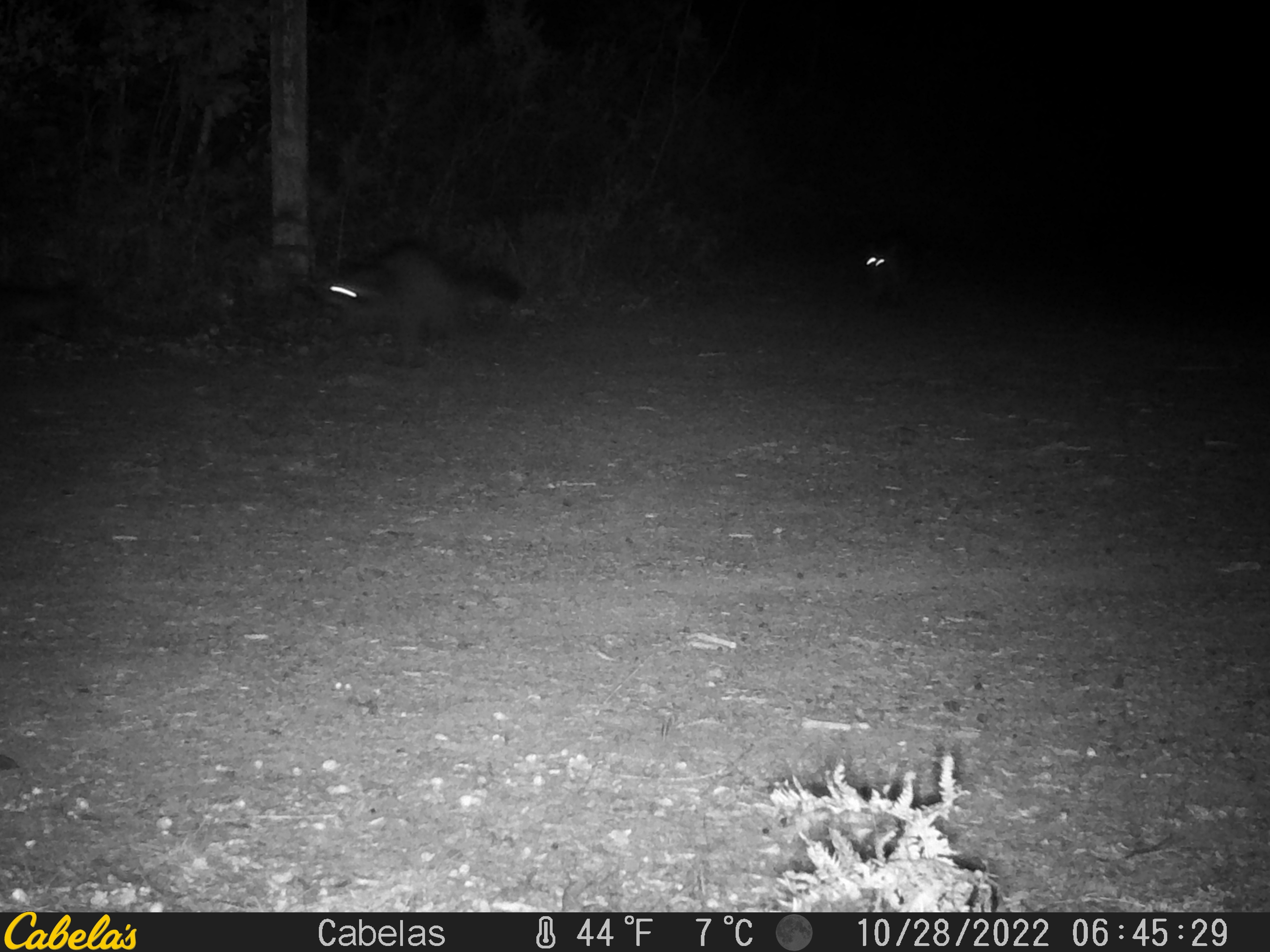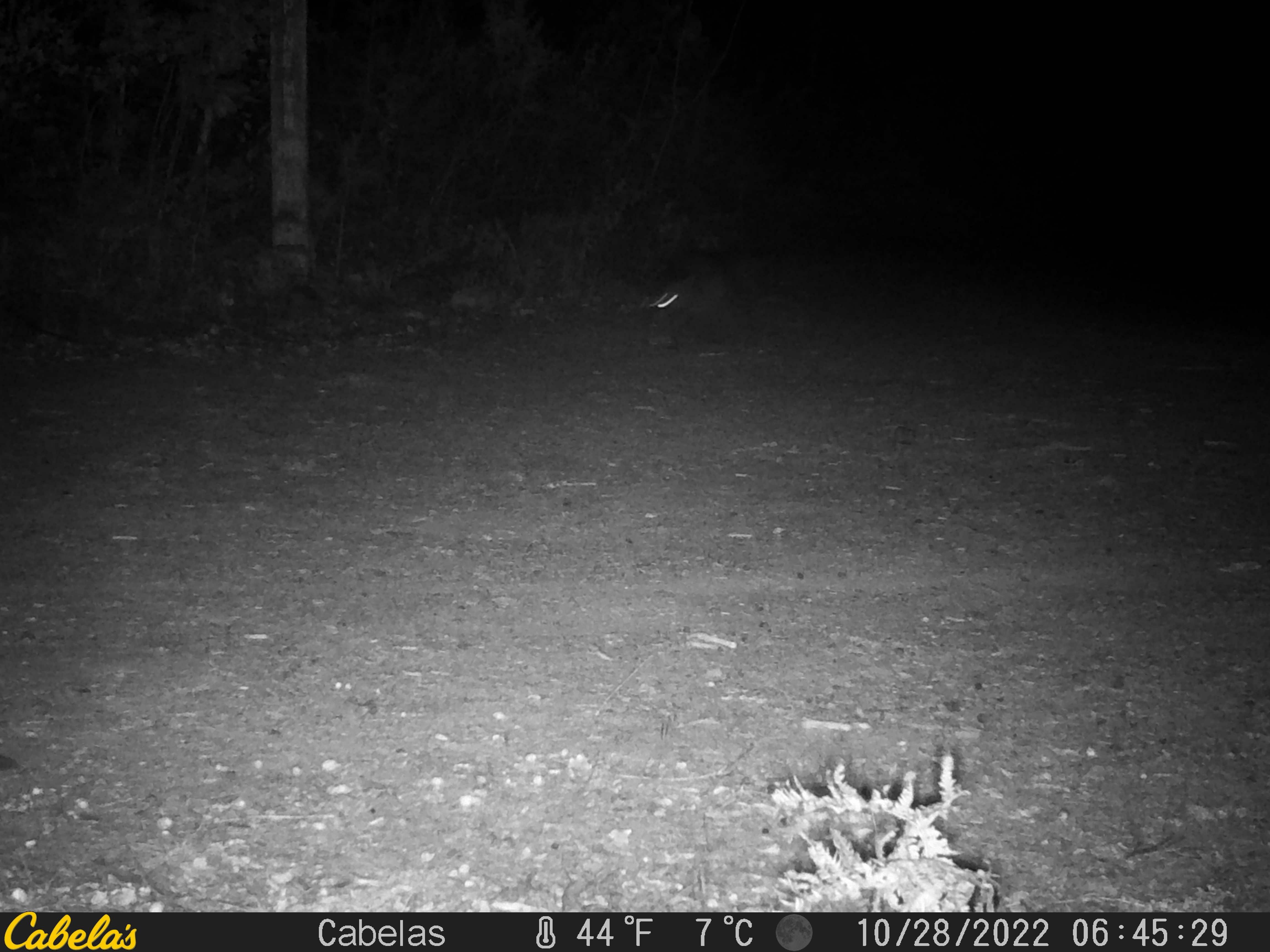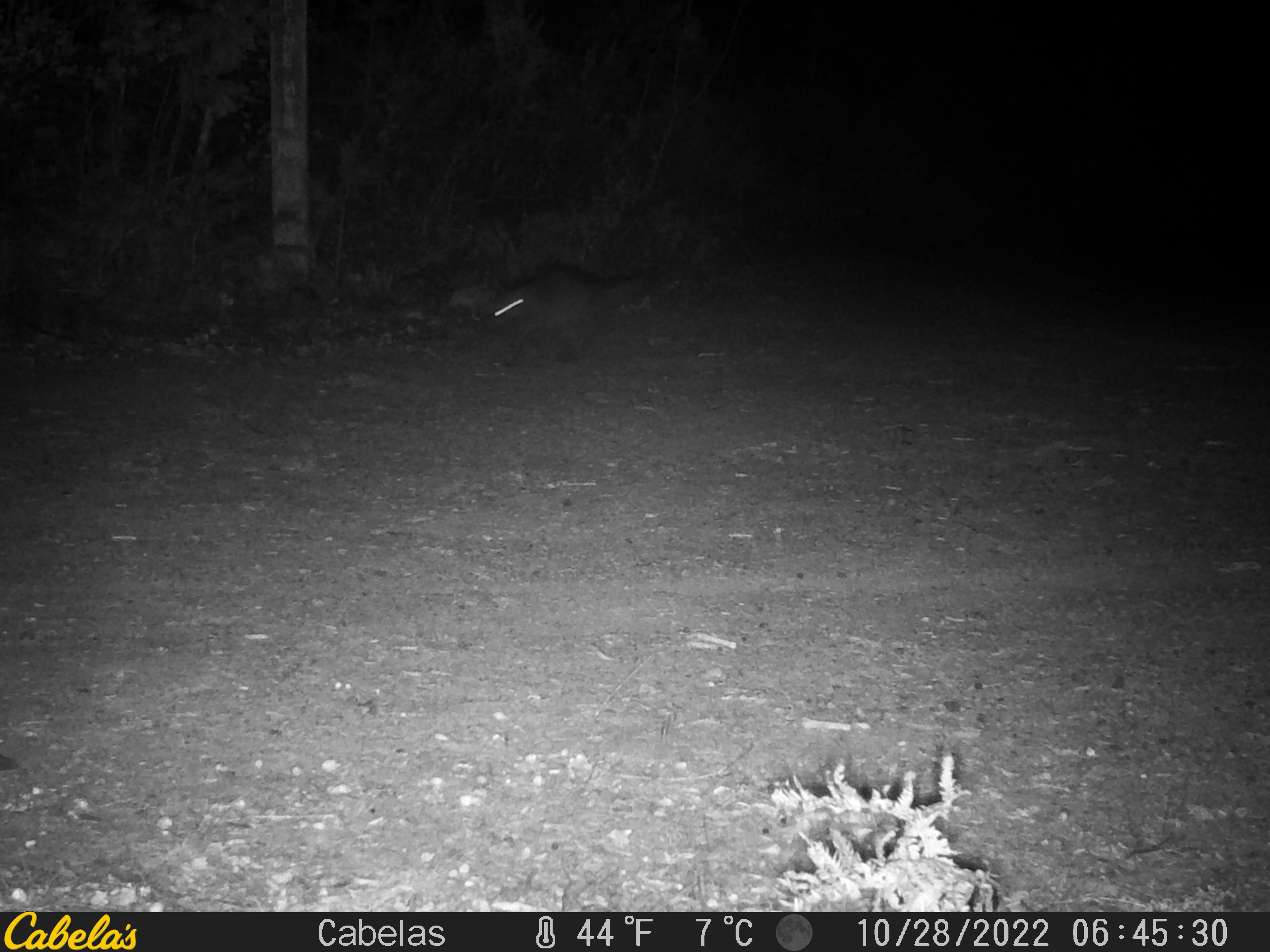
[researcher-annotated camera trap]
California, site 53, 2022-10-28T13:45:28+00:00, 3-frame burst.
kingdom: Animalia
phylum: Chordata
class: Mammalia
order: Carnivora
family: Procyonidae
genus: Procyon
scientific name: Procyon lotor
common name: raccoon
Raccoon (Procyon lotor).